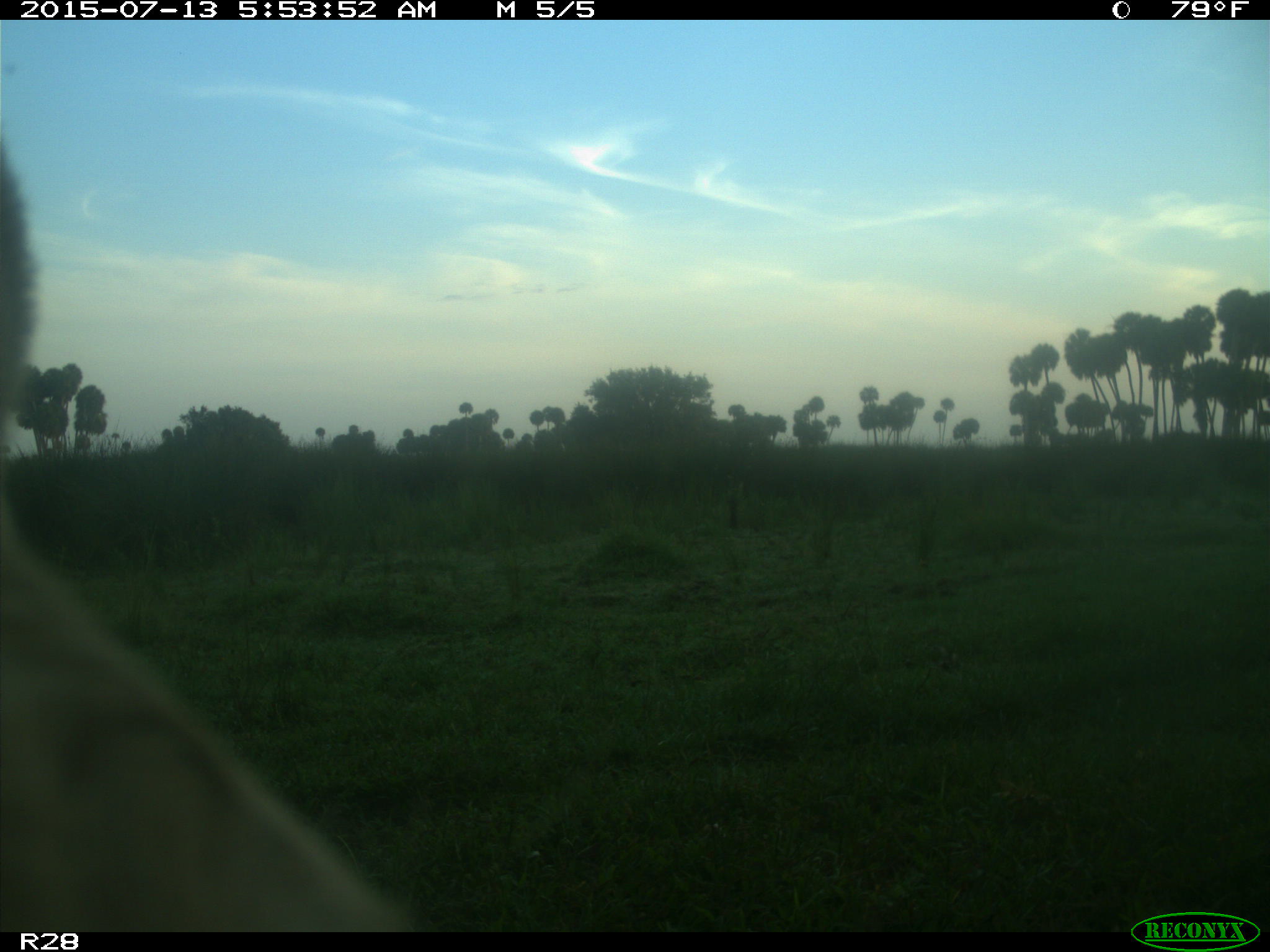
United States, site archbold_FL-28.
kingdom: Animalia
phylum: Chordata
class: Mammalia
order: Artiodactyla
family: Bovidae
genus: Bos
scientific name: Bos taurus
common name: domestic cow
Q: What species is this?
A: Bos taurus (domestic cow).